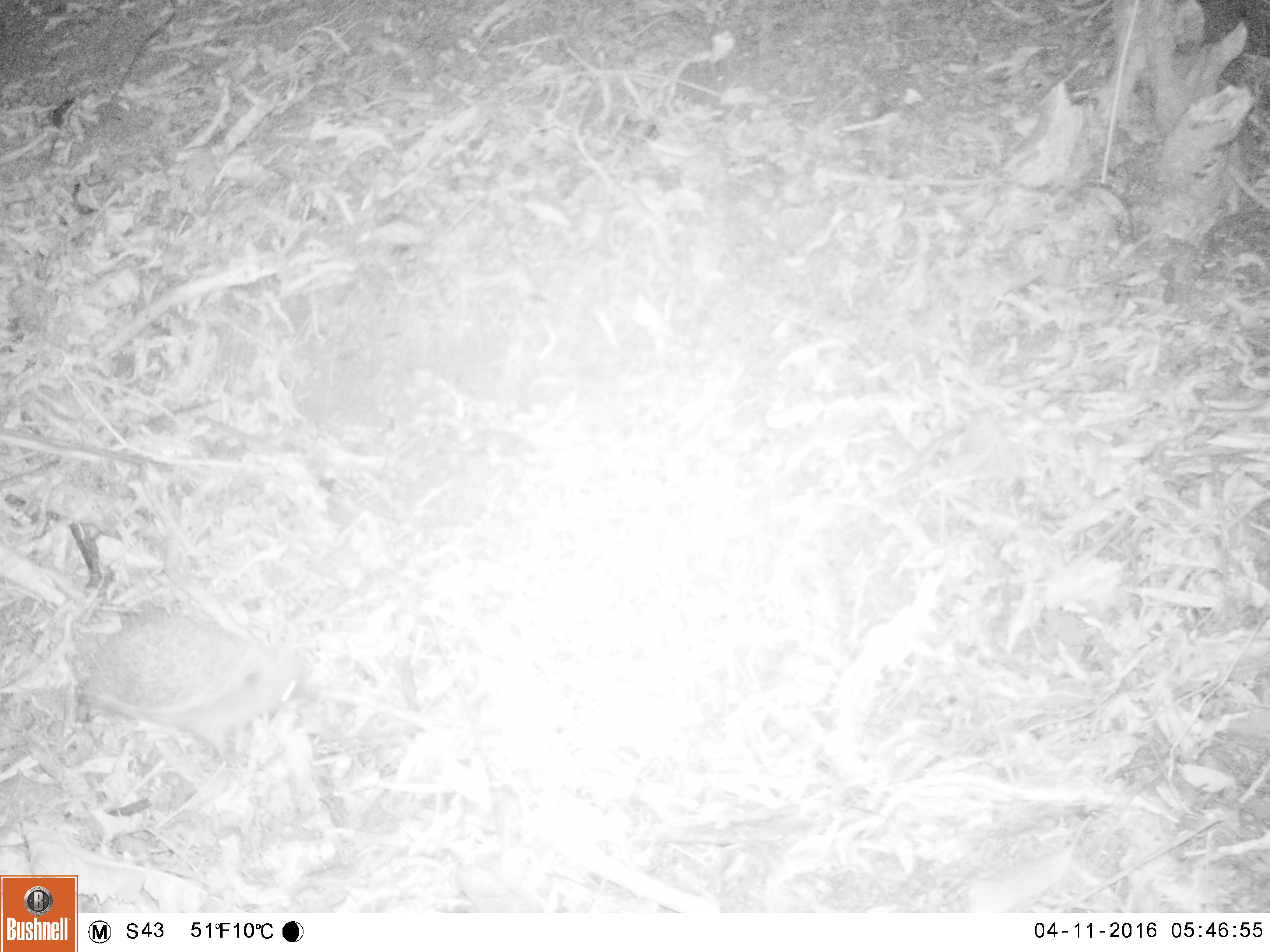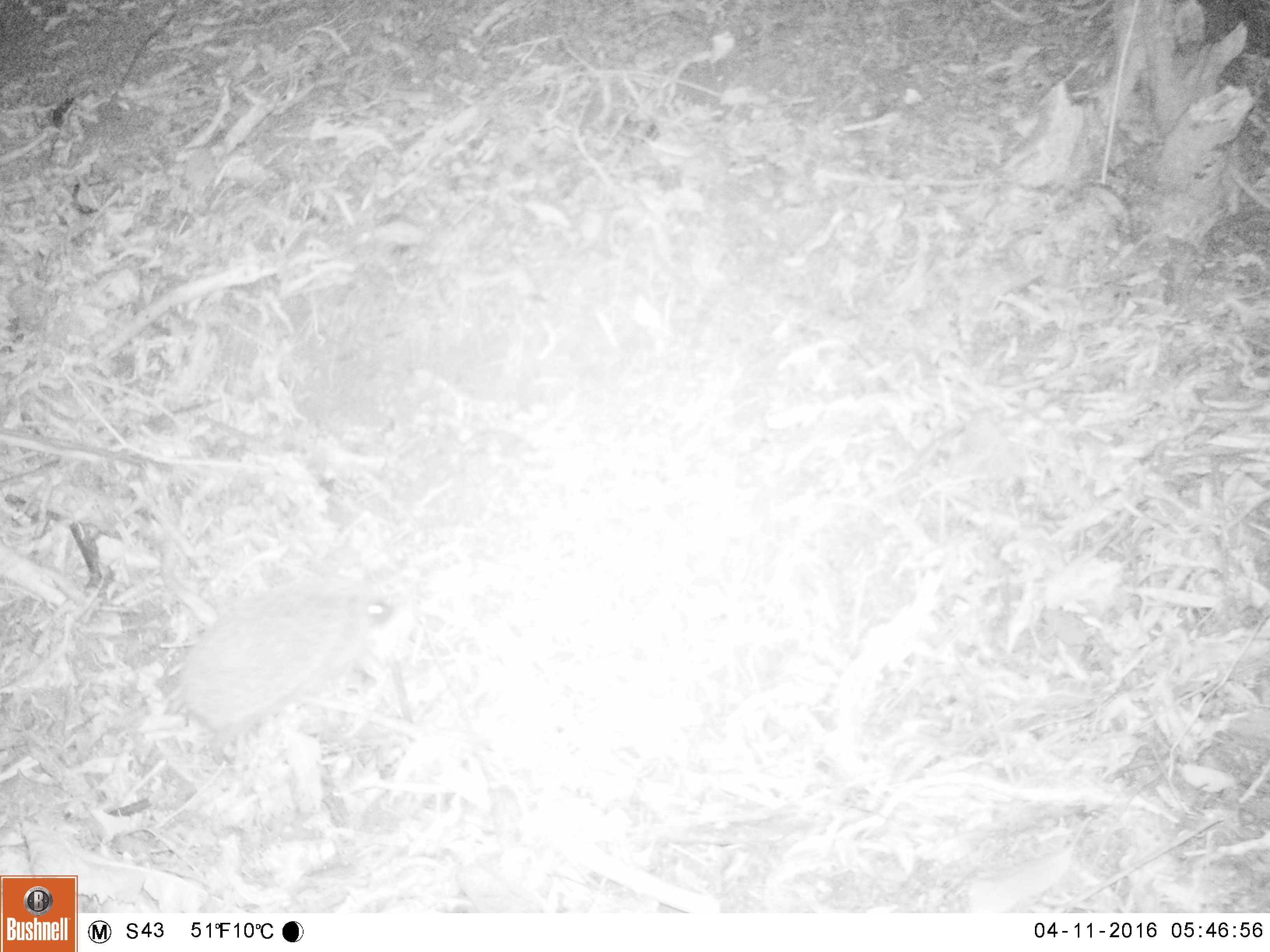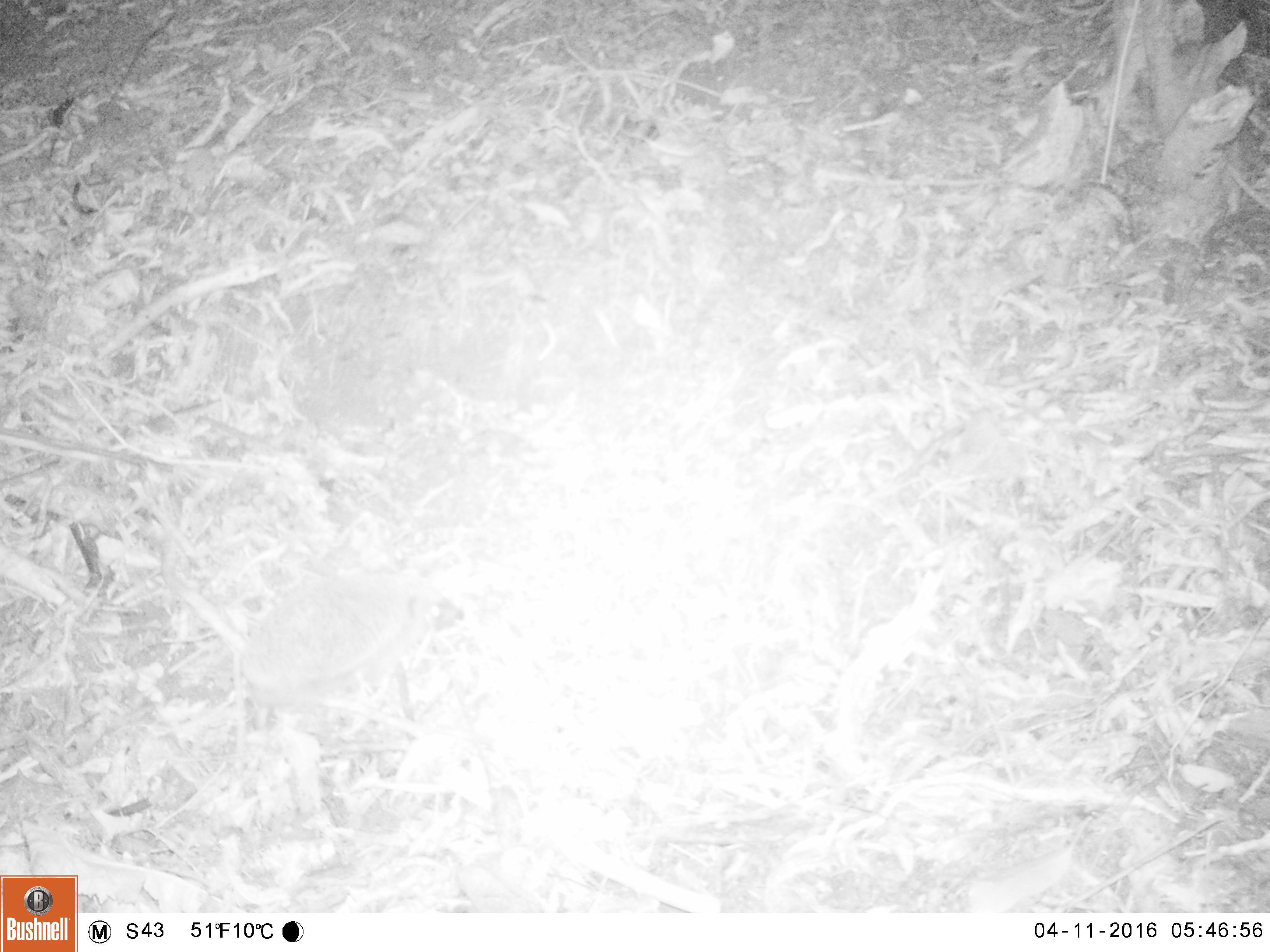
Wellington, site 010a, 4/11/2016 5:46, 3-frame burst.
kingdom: Animalia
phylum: Chordata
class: Mammalia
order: Eulipotyphla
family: Erinaceidae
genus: Erinaceus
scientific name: Erinaceus europaeus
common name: hedgehog